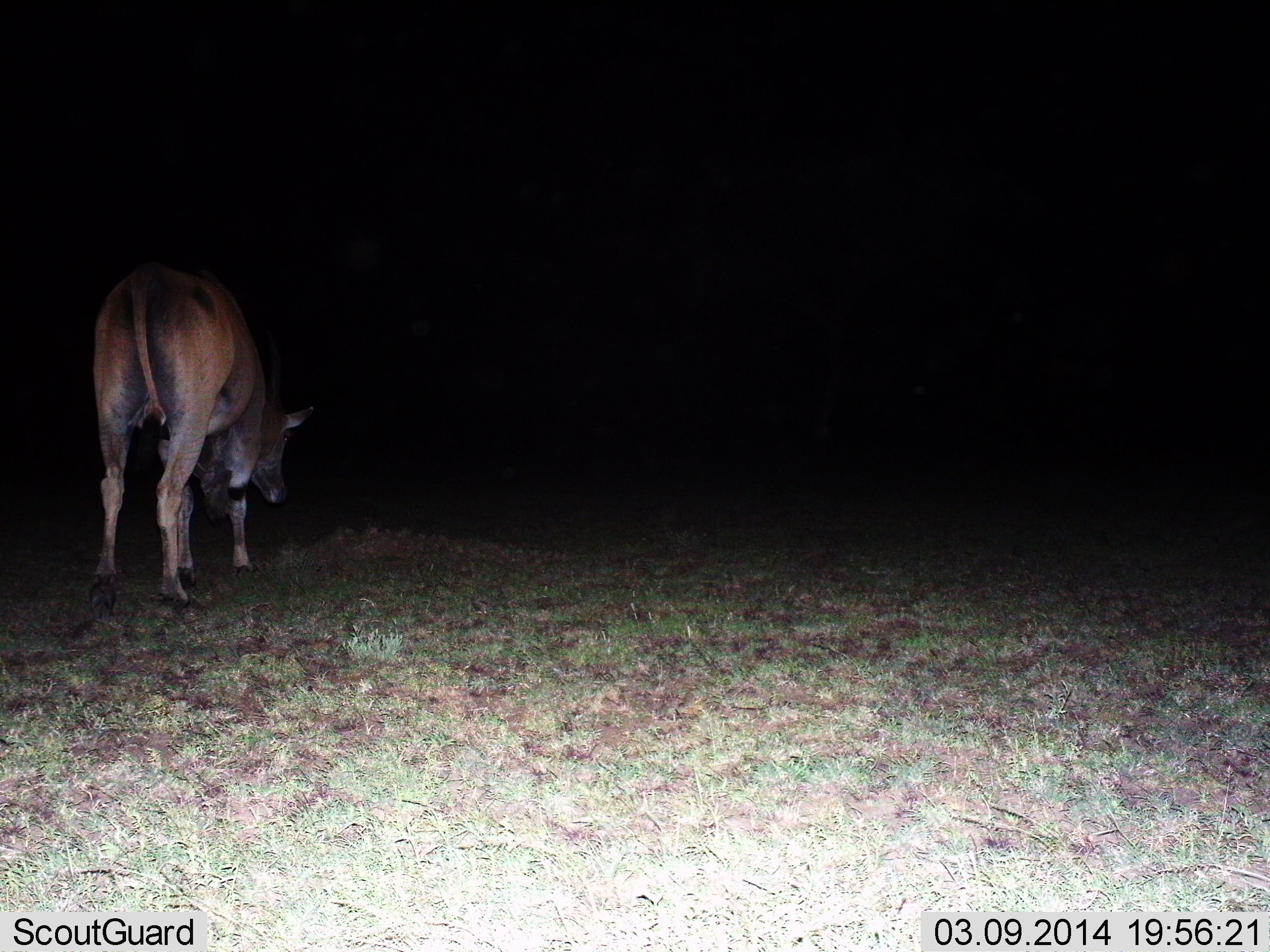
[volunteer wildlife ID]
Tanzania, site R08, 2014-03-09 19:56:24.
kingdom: Animalia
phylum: Chordata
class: Mammalia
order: Artiodactyla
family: Bovidae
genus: Tragelaphus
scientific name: Tragelaphus oryx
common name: eland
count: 1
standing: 60%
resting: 0%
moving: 30%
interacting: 0%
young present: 0%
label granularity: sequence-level